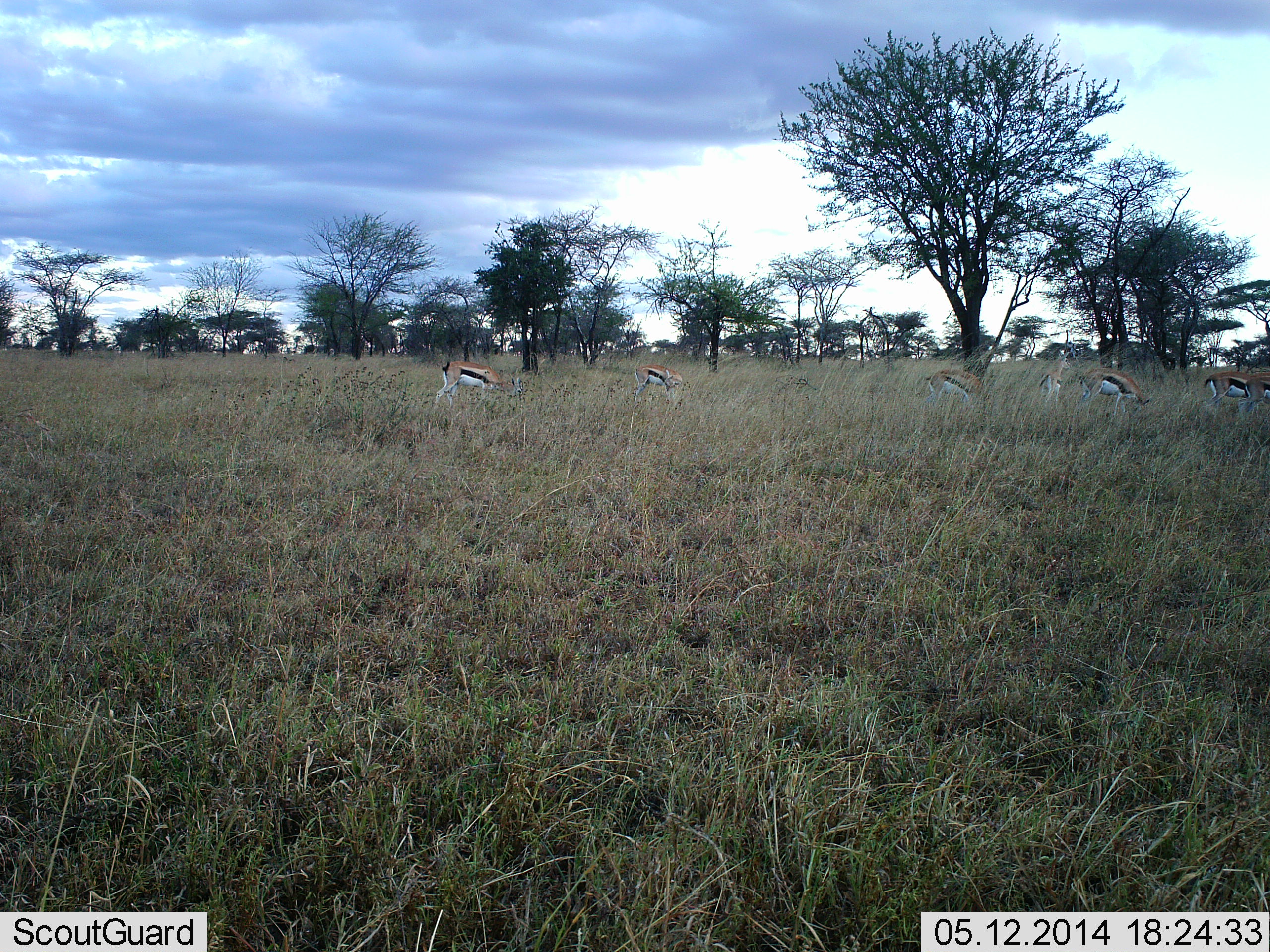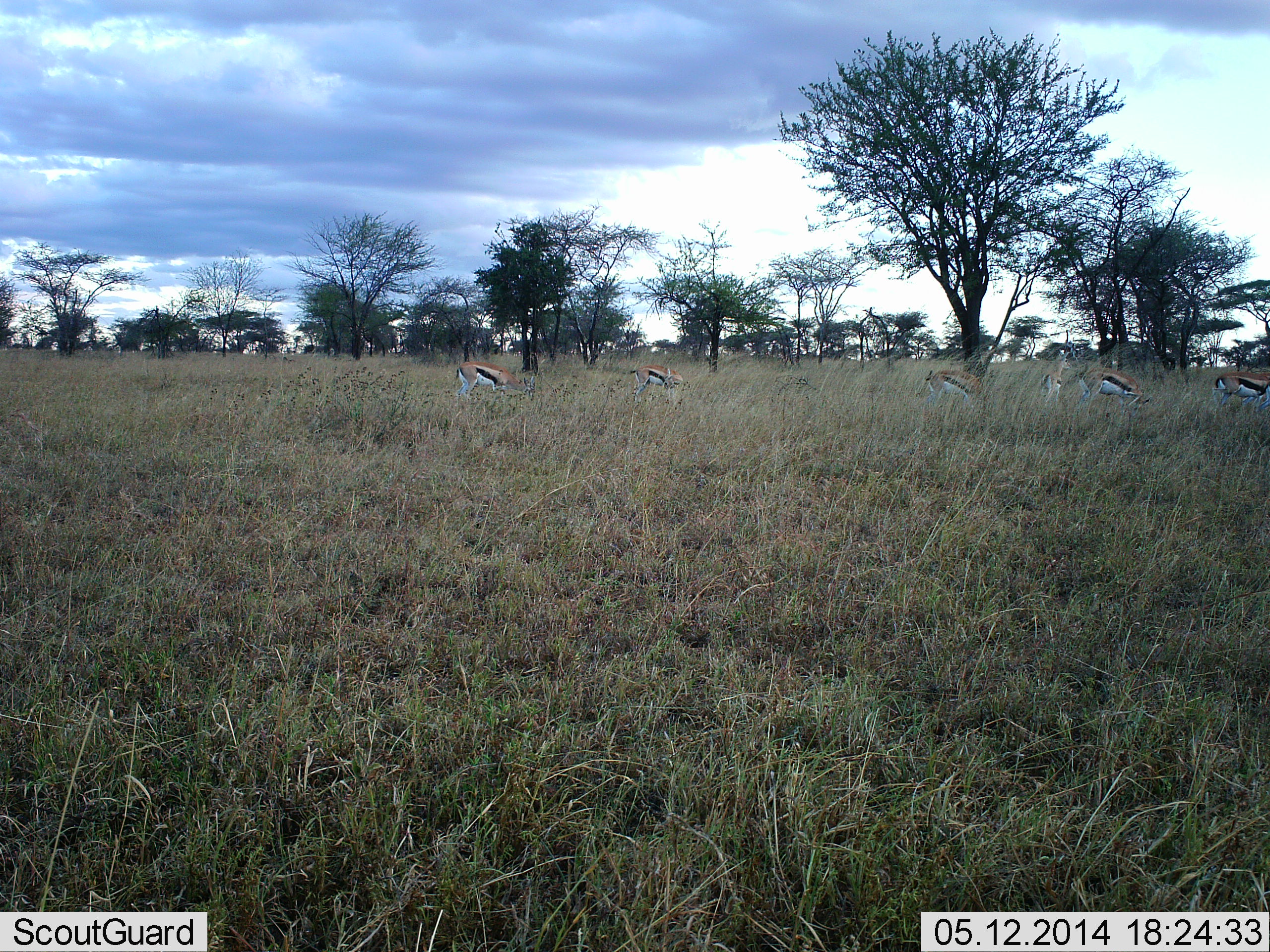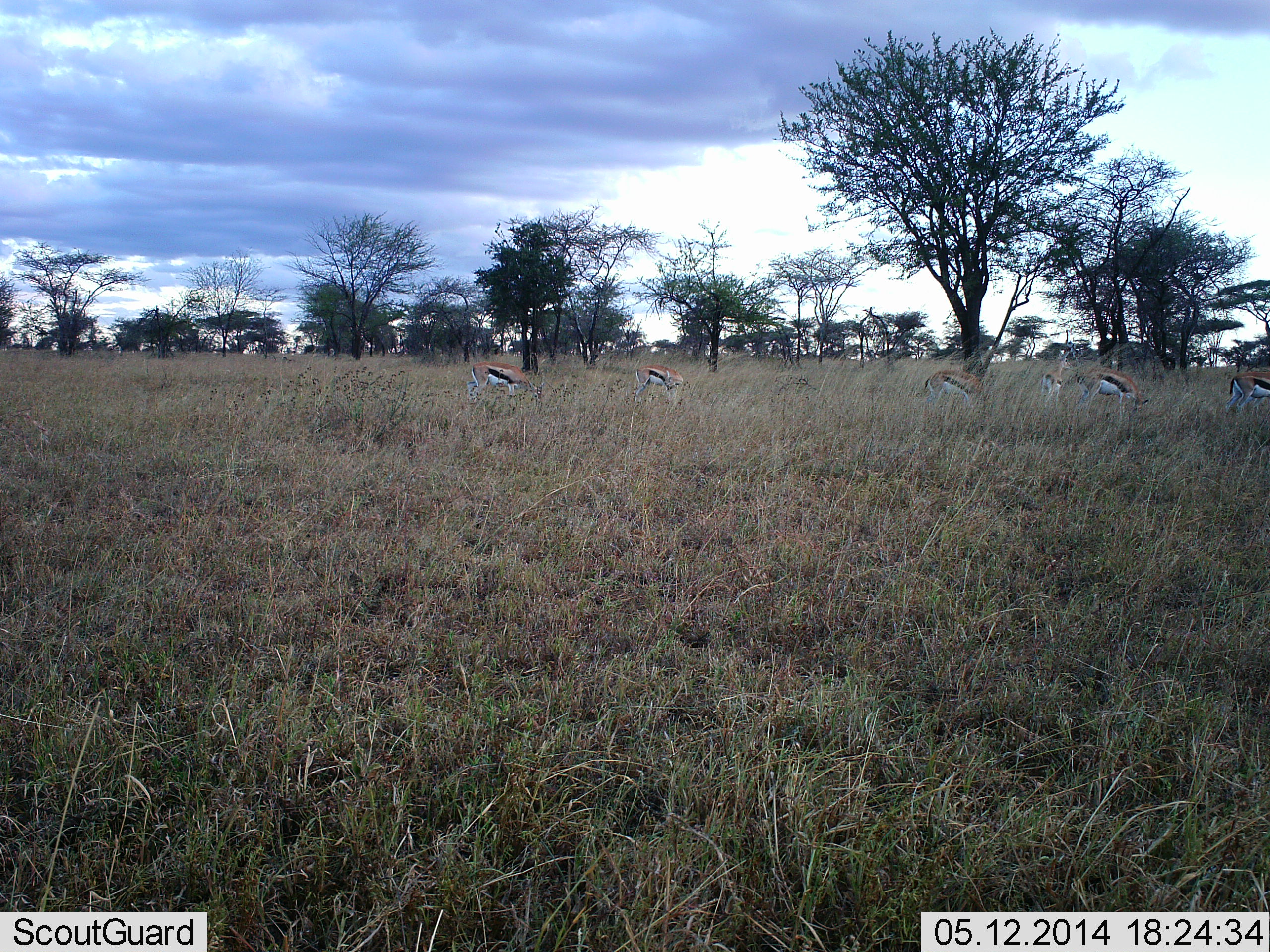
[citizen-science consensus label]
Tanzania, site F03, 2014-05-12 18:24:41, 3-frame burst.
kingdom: Animalia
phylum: Chordata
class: Mammalia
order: Artiodactyla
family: Bovidae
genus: Eudorcas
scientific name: Eudorcas thomsonii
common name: thomson's gazelle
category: gazellethomsons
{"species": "gazellethomsons (thomson's gazelle) (Eudorcas thomsonii)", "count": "6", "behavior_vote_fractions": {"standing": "40%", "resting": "0%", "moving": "10%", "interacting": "0%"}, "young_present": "0%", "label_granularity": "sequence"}